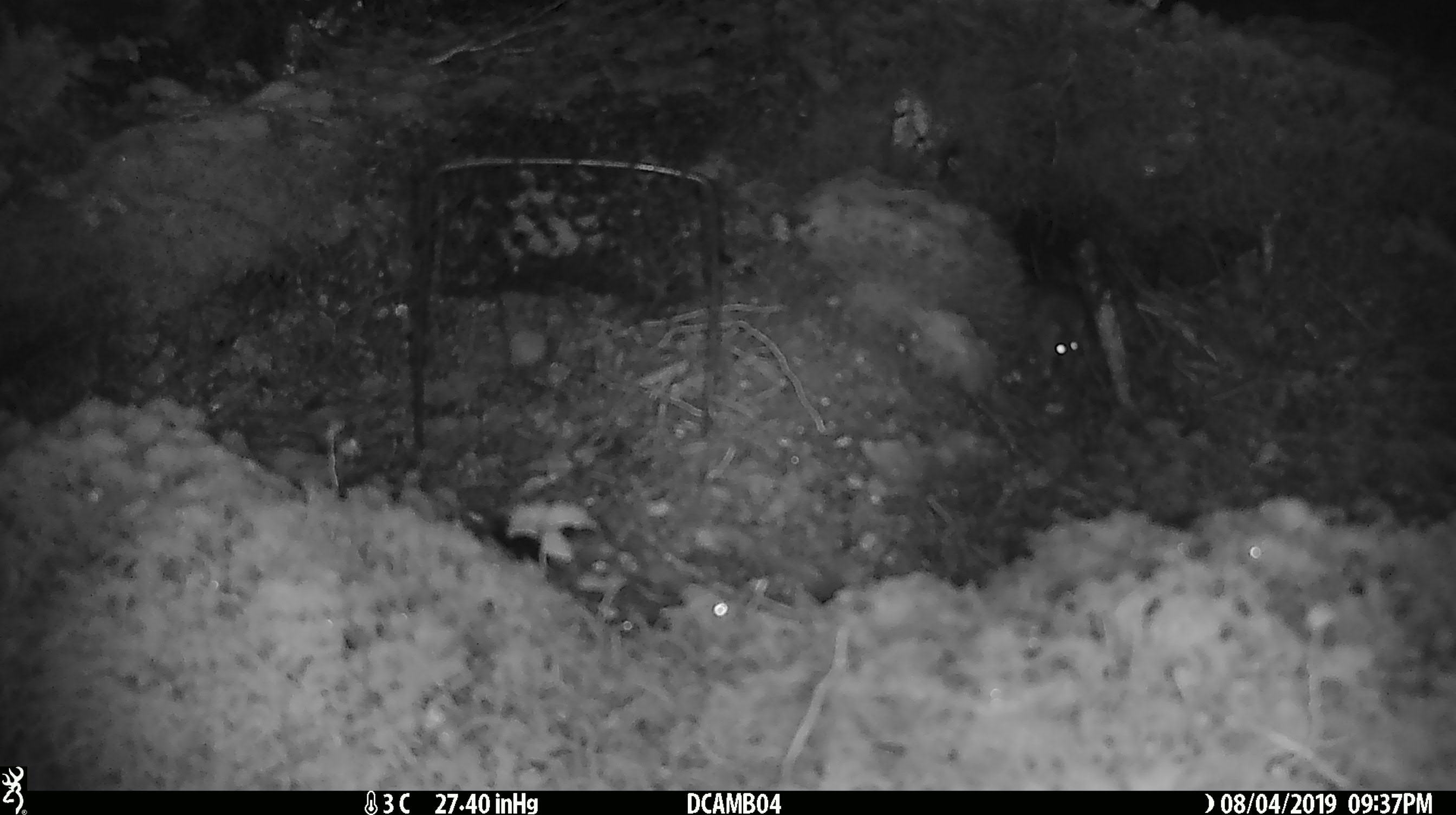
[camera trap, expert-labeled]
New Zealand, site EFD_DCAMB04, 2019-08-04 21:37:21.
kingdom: Animalia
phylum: Chordata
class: Mammalia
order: Rodentia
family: Muridae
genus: Mus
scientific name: Mus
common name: mouse